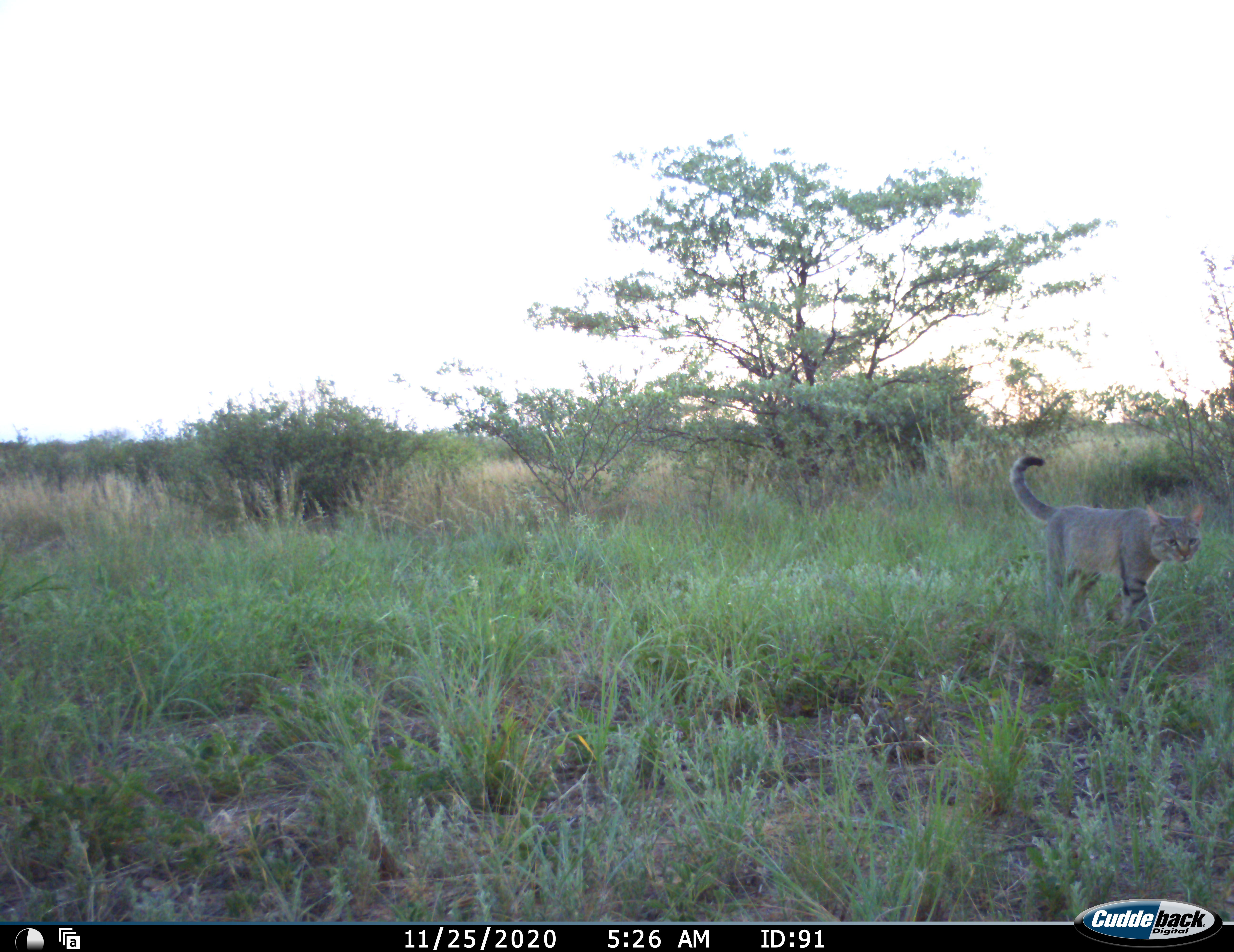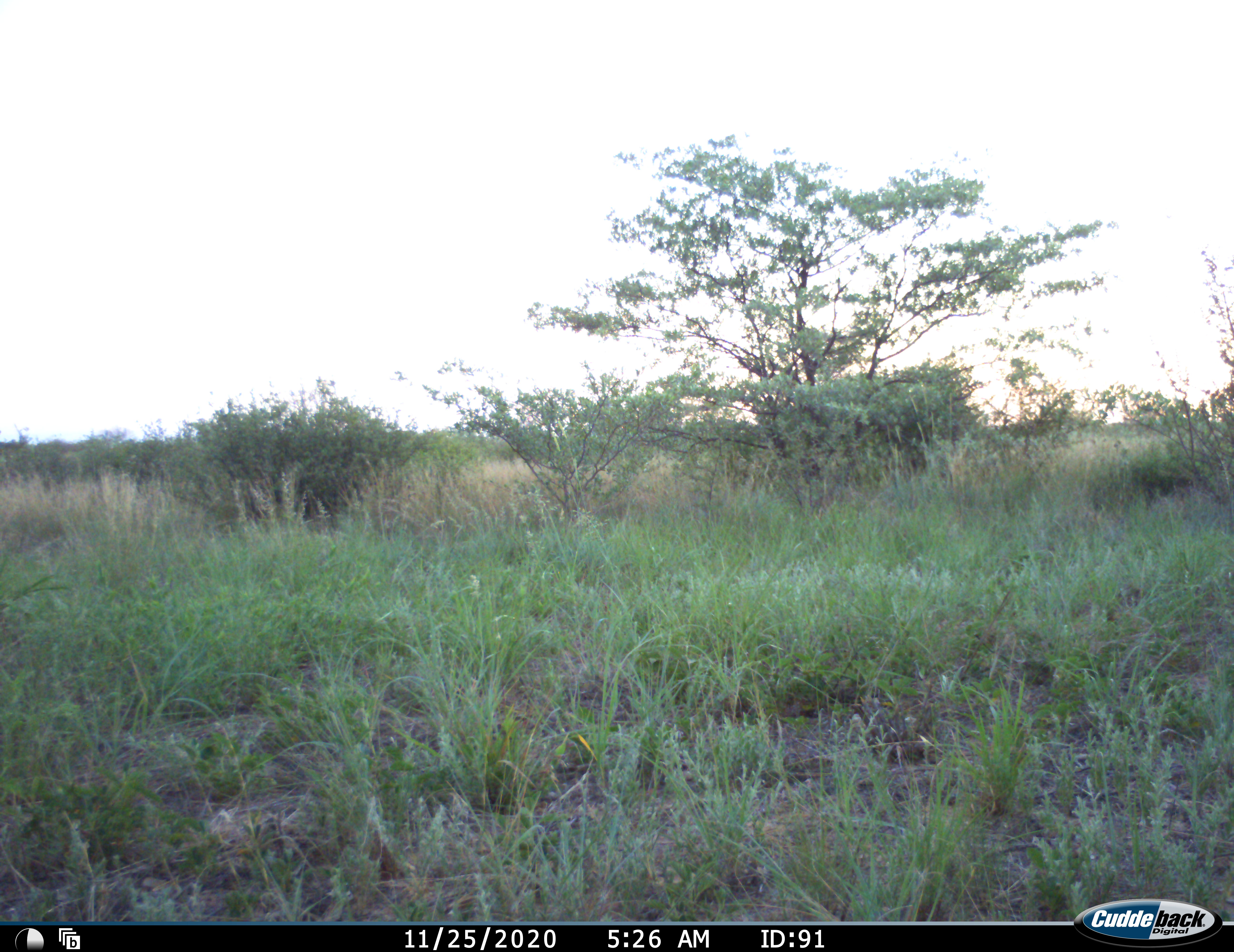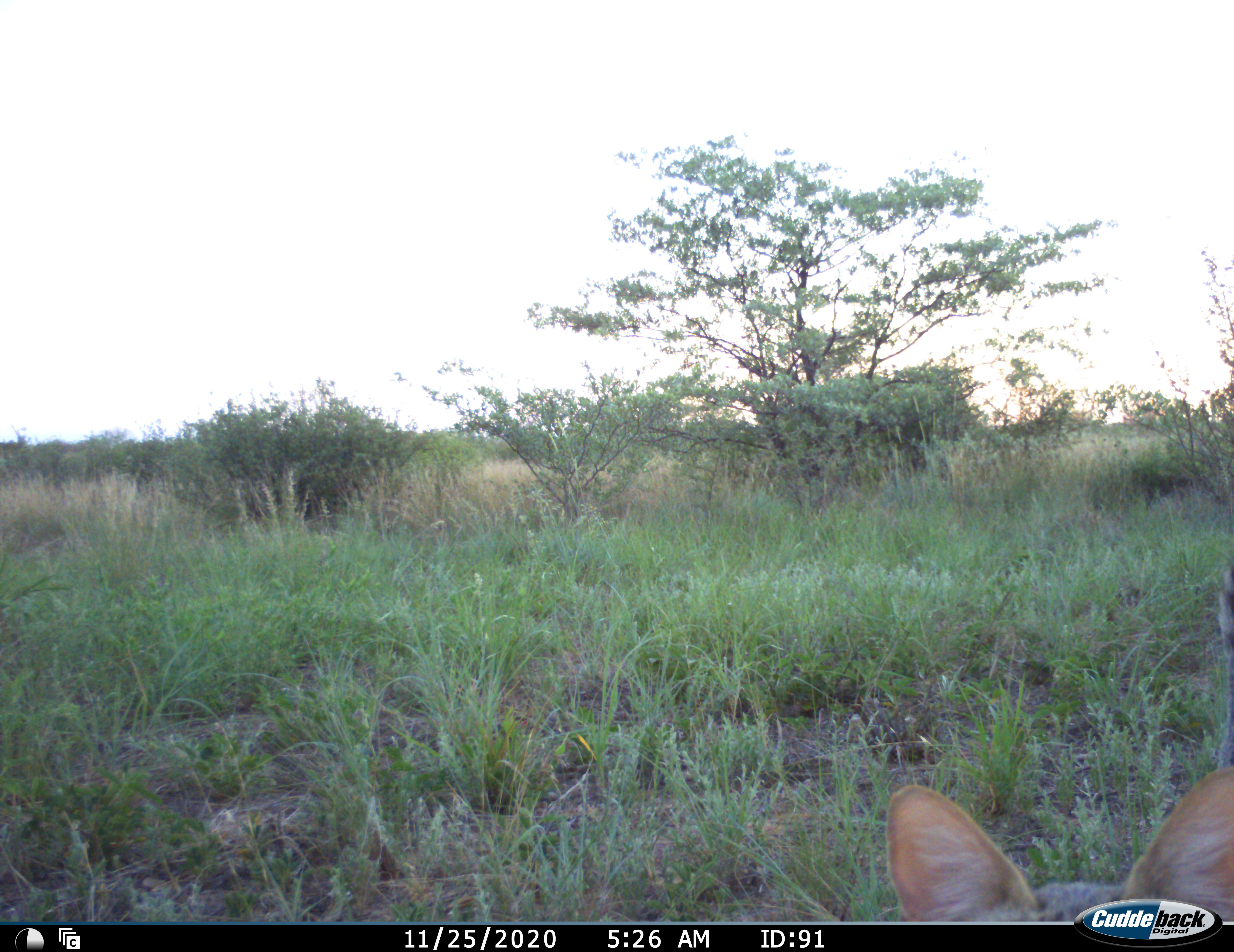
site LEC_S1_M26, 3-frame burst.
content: unidentified animal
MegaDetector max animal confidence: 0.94